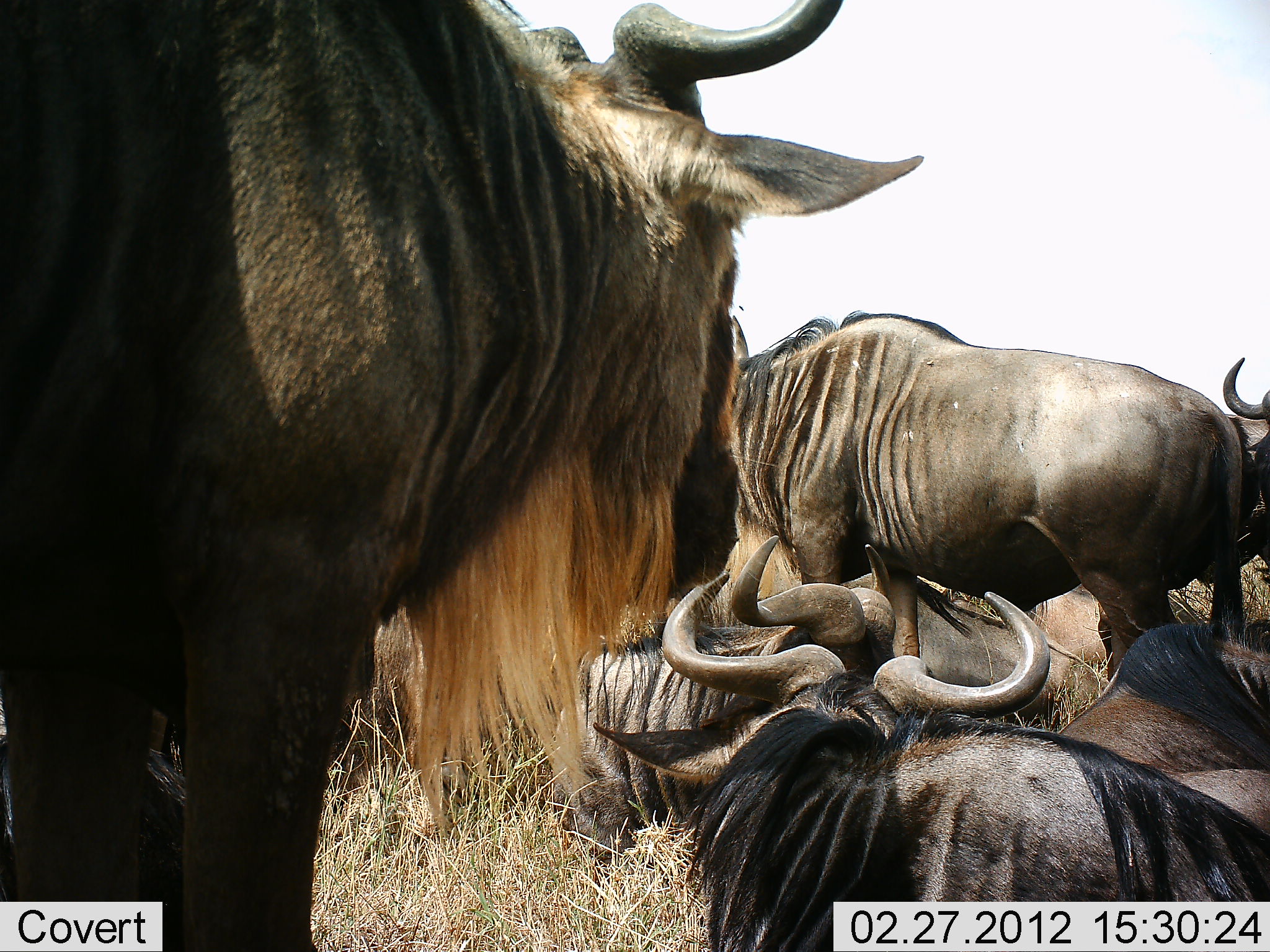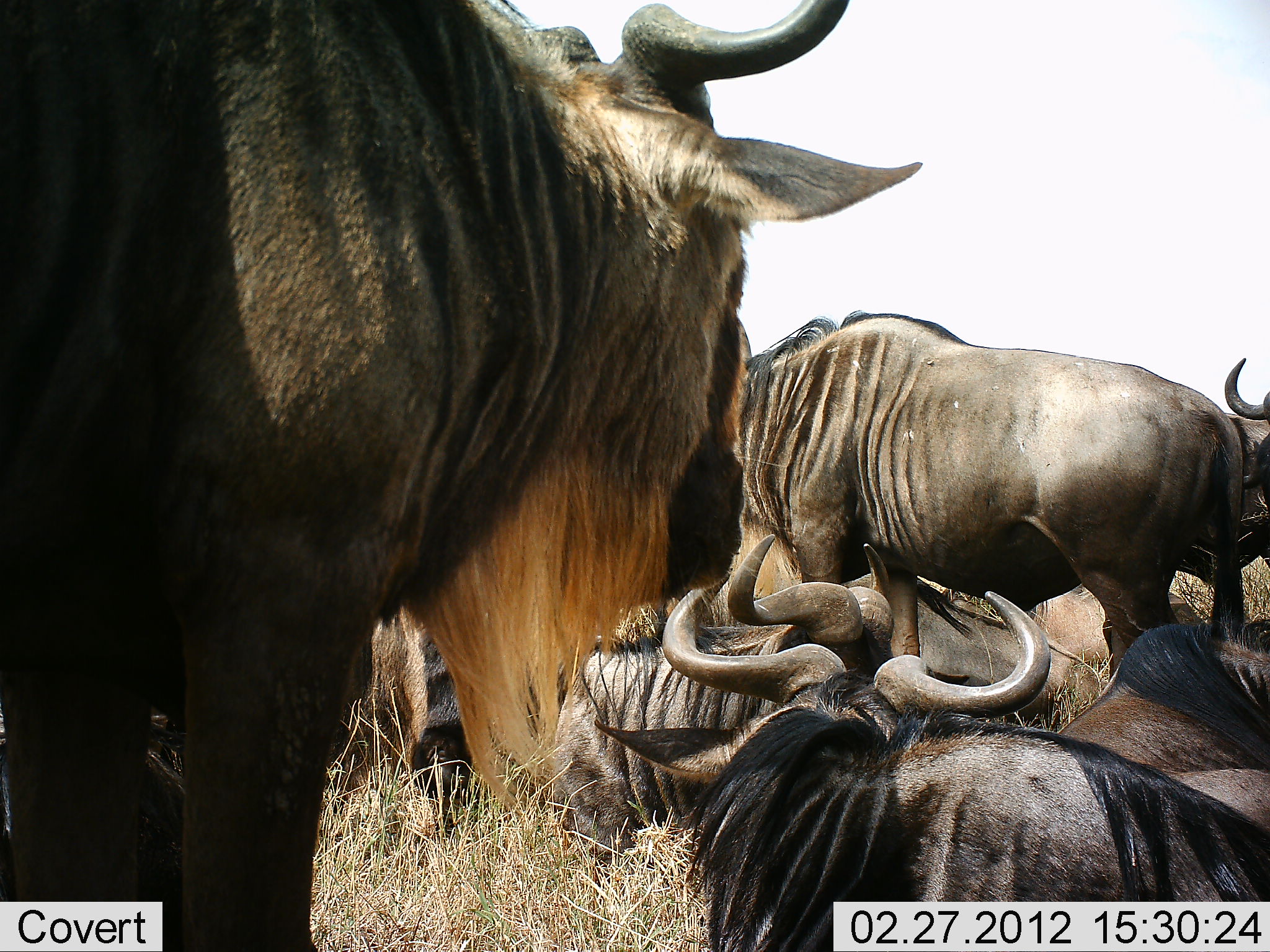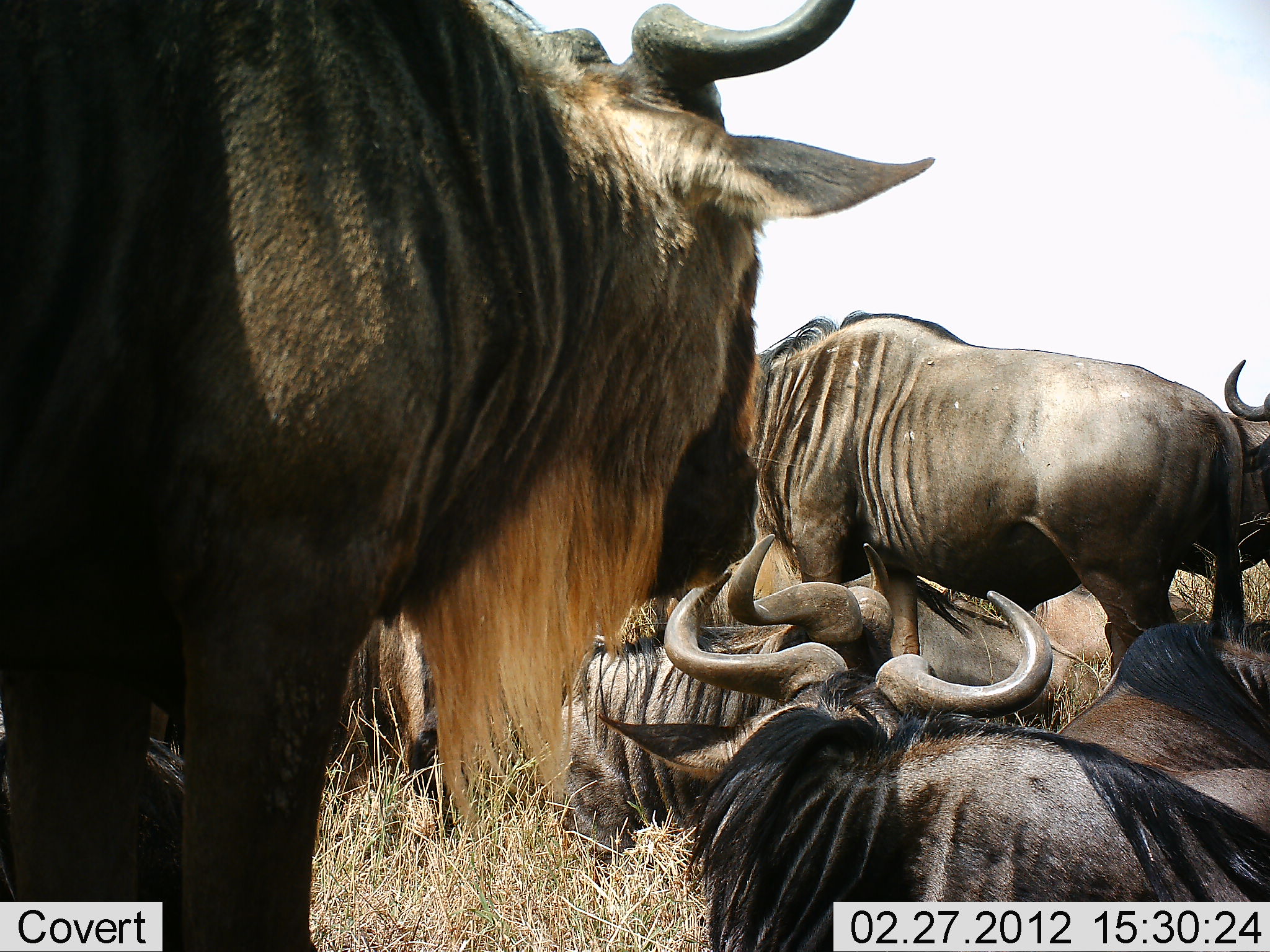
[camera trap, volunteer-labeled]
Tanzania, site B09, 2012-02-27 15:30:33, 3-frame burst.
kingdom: Animalia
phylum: Chordata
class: Mammalia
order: Artiodactyla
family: Bovidae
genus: Connochaetes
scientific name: Connochaetes taurinus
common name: blue wildebeest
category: wildebeest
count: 7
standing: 85%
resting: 100%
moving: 0%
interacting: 0%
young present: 0%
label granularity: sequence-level